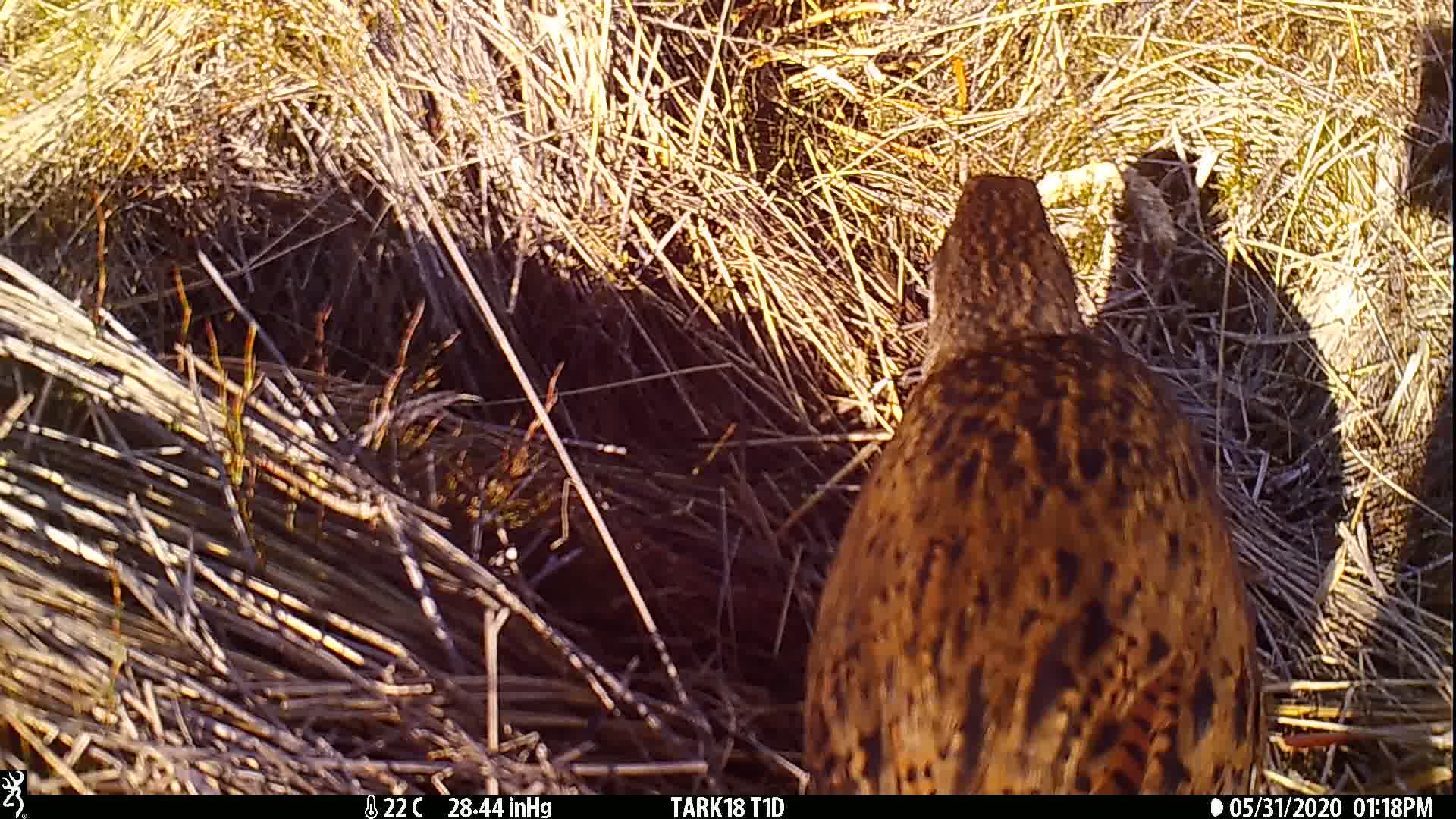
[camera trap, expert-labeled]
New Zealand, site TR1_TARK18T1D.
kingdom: Animalia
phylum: Chordata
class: Aves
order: Gruiformes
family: Rallidae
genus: Gallirallus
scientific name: Gallirallus australis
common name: weka